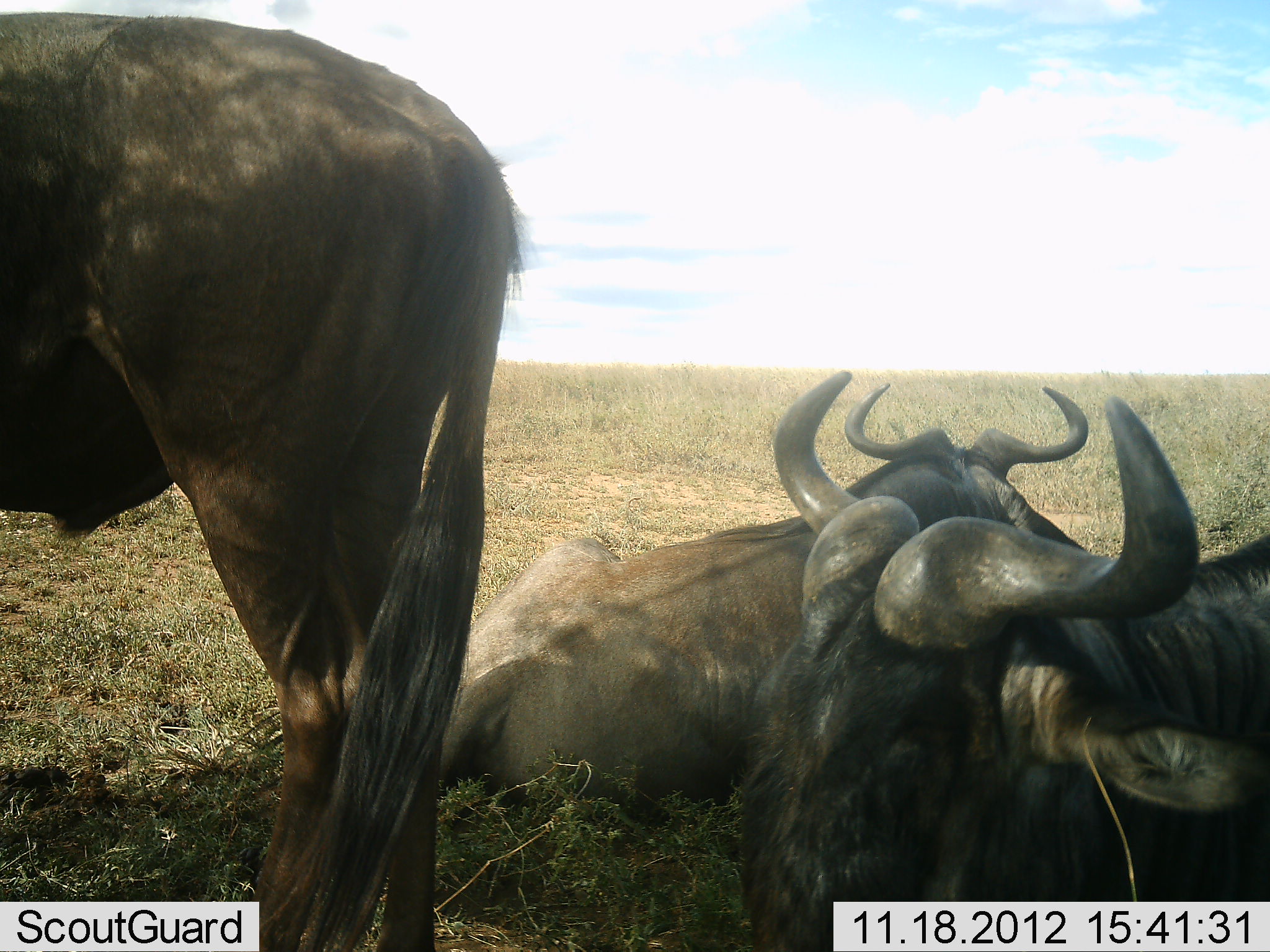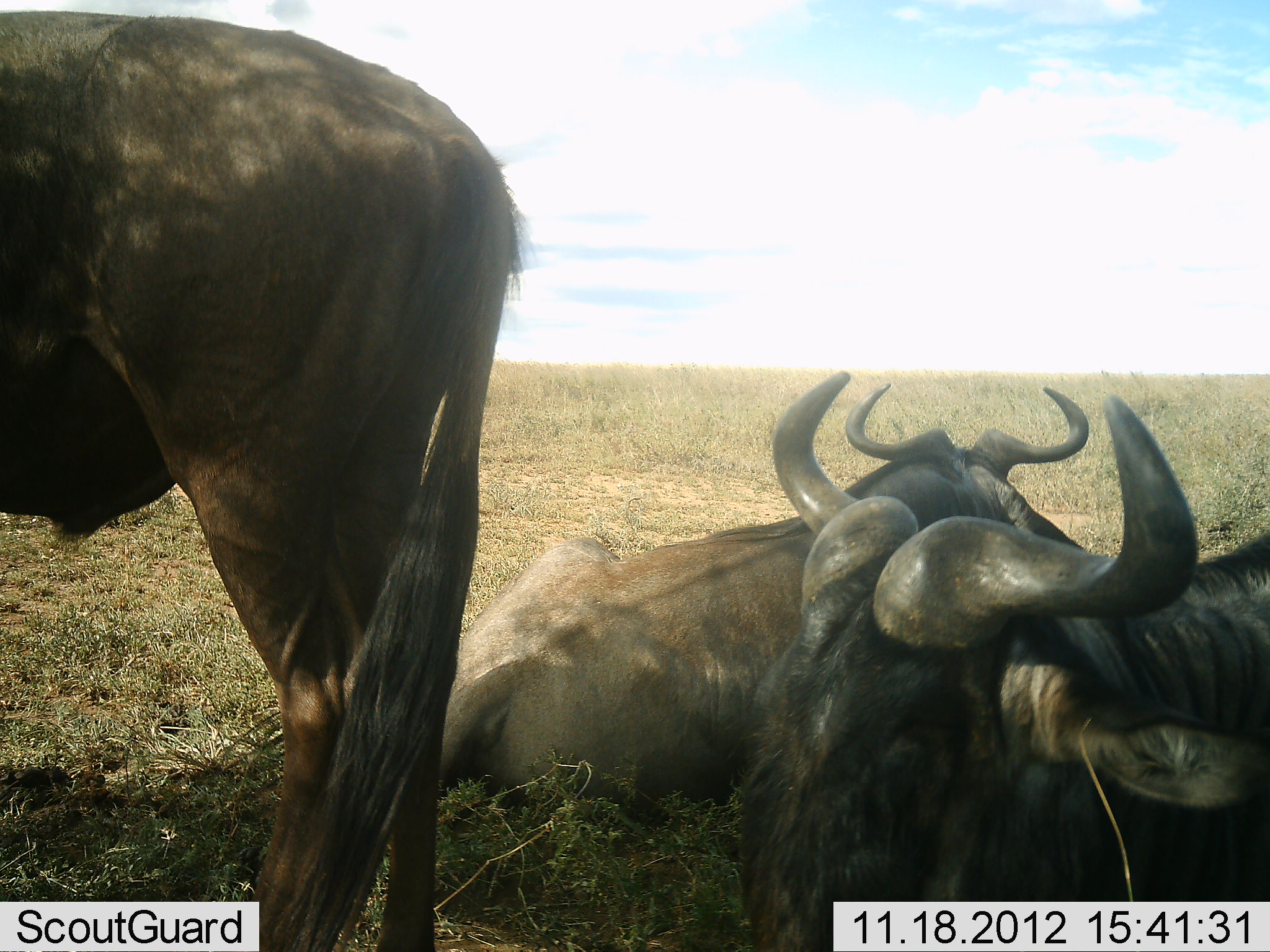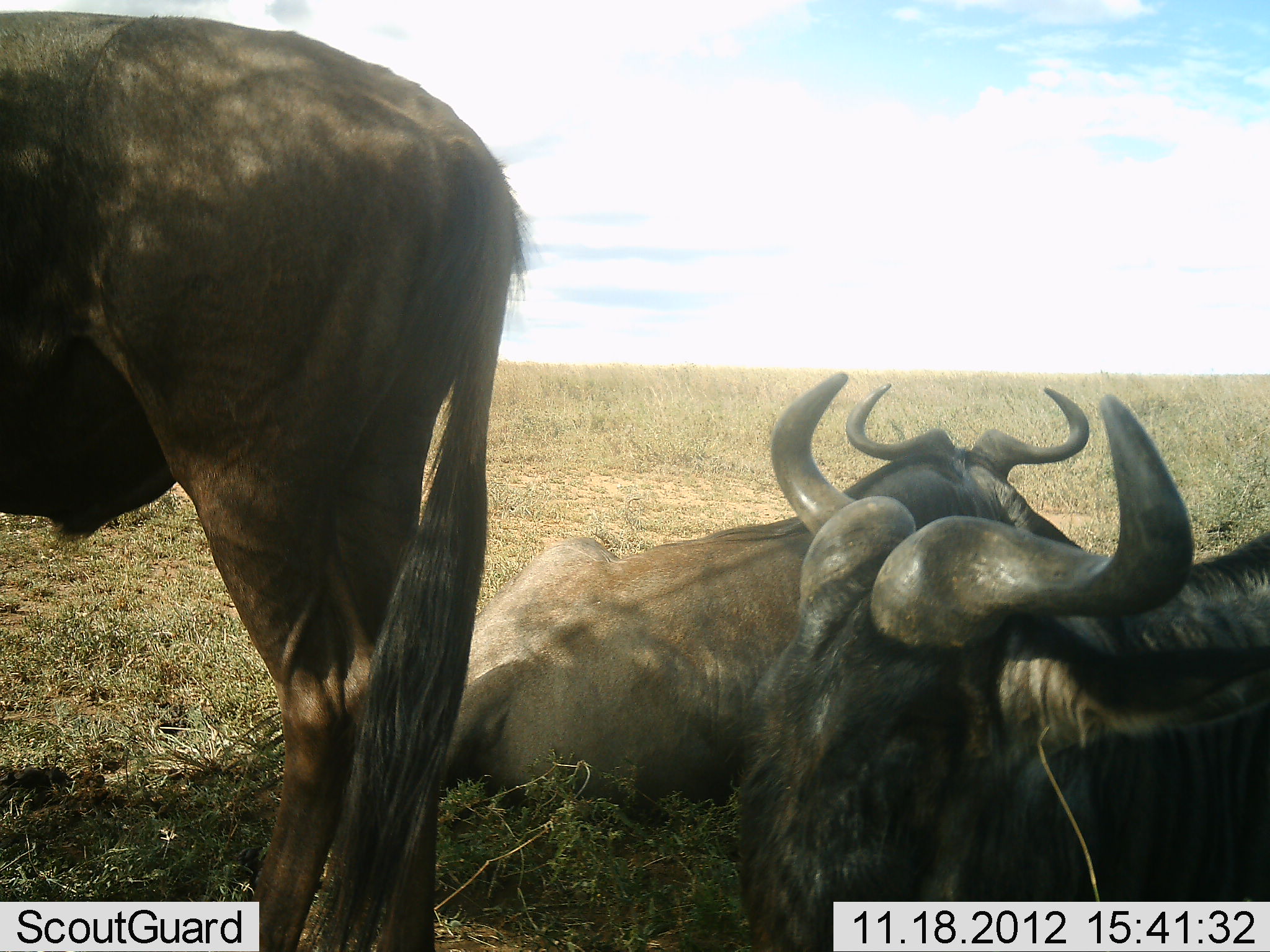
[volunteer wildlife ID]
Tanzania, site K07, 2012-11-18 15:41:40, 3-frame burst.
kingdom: Animalia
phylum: Chordata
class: Mammalia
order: Artiodactyla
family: Bovidae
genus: Connochaetes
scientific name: Connochaetes taurinus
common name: blue wildebeest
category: wildebeest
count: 3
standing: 90%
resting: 100%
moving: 0%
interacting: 0%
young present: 0%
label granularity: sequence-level